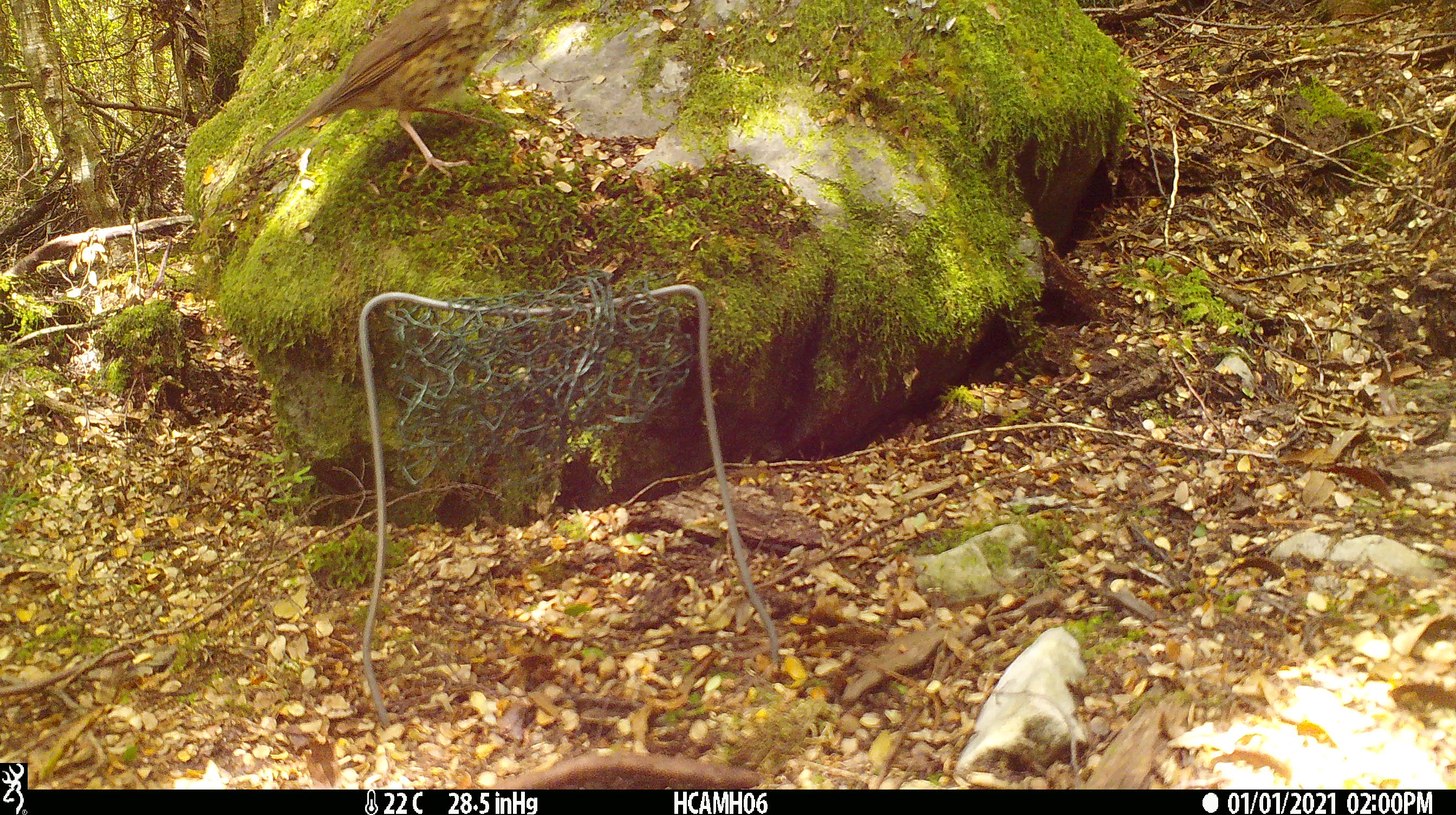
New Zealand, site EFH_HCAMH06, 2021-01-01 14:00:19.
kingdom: Animalia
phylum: Chordata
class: Aves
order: Passeriformes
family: Turdidae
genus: Turdus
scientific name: Turdus philomelos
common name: song thrush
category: thrush